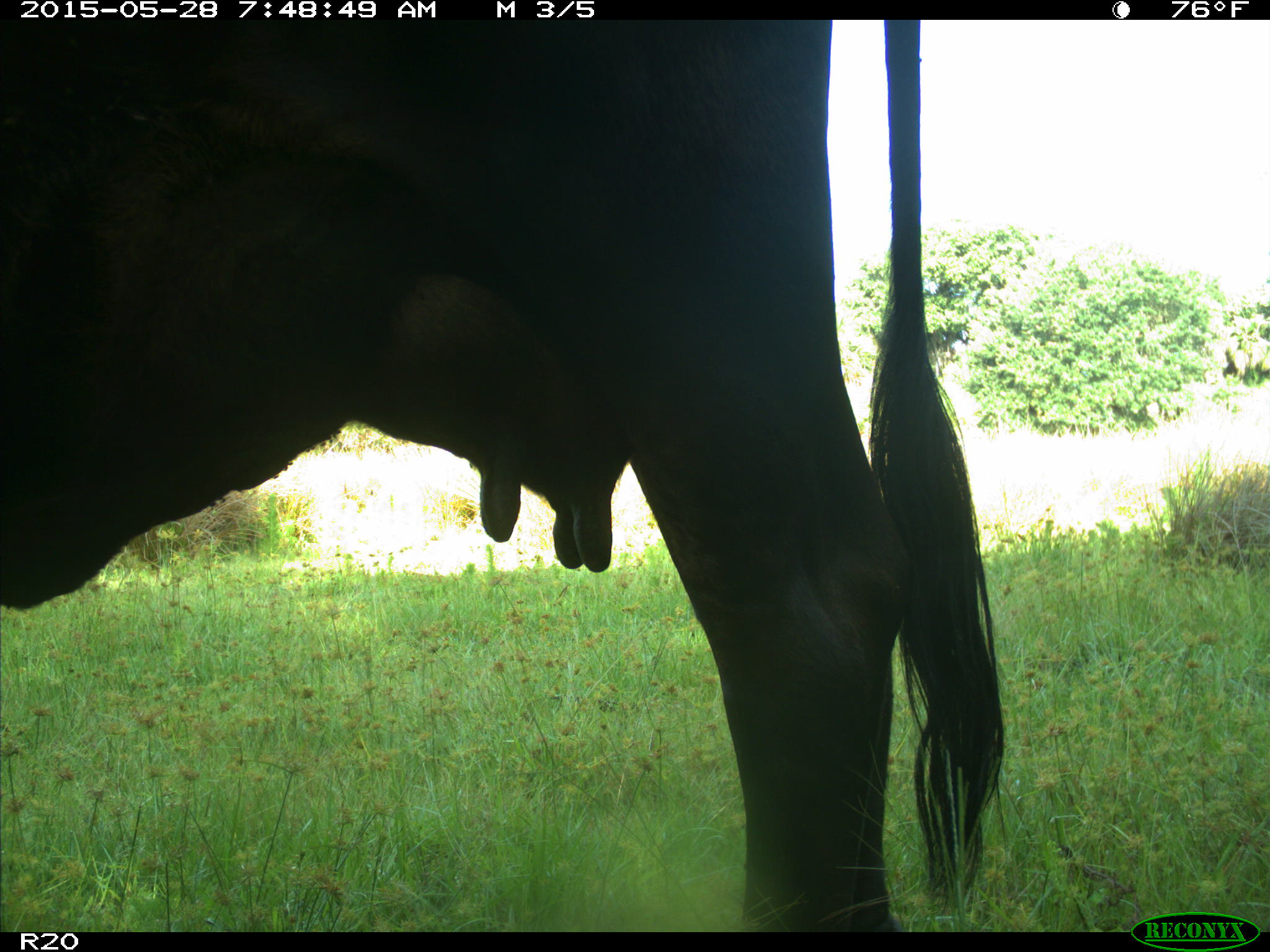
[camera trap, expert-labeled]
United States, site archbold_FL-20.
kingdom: Animalia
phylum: Chordata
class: Mammalia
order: Artiodactyla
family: Bovidae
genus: Bos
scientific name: Bos taurus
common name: domestic cow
Bos taurus (domestic cow).